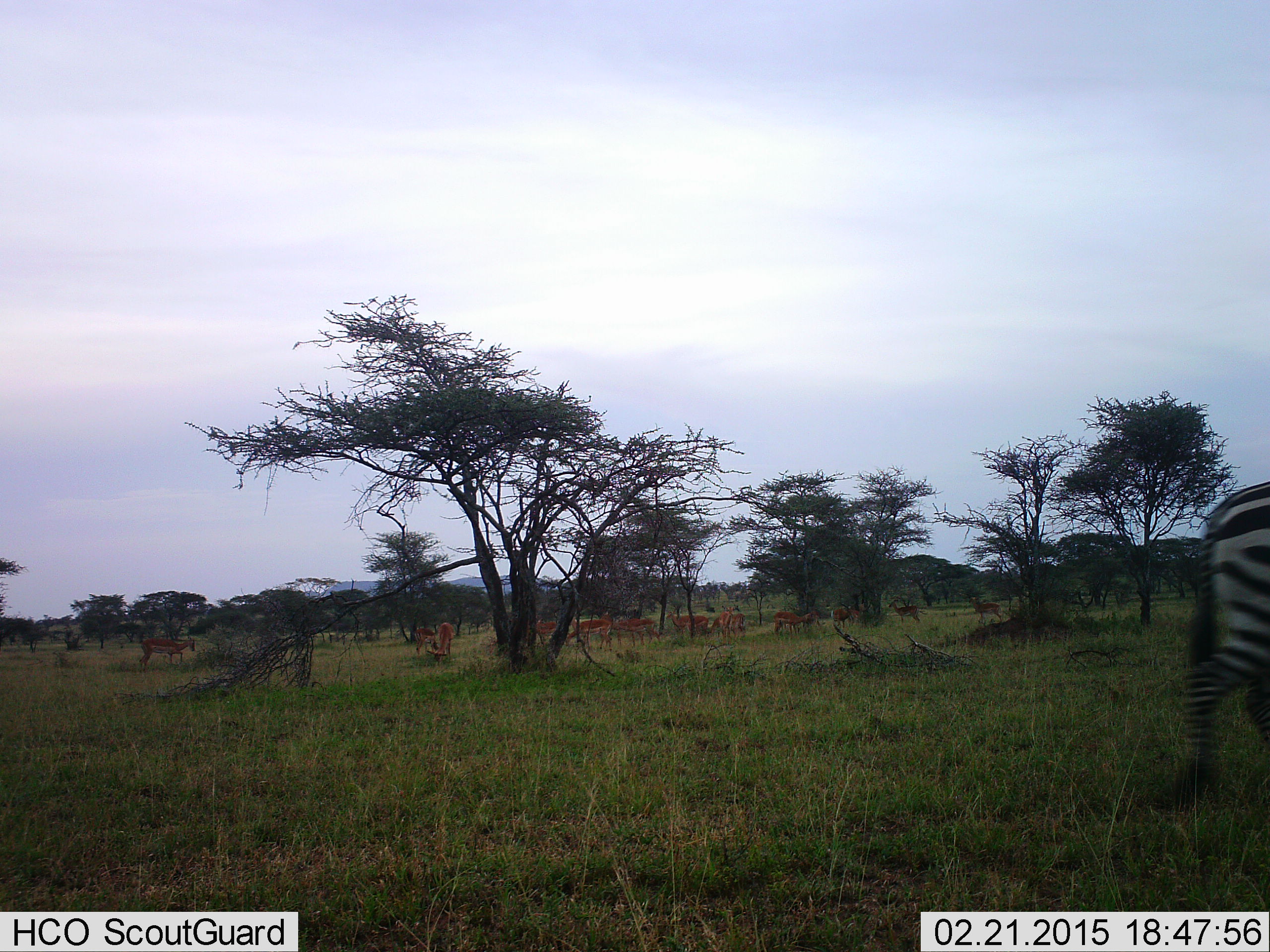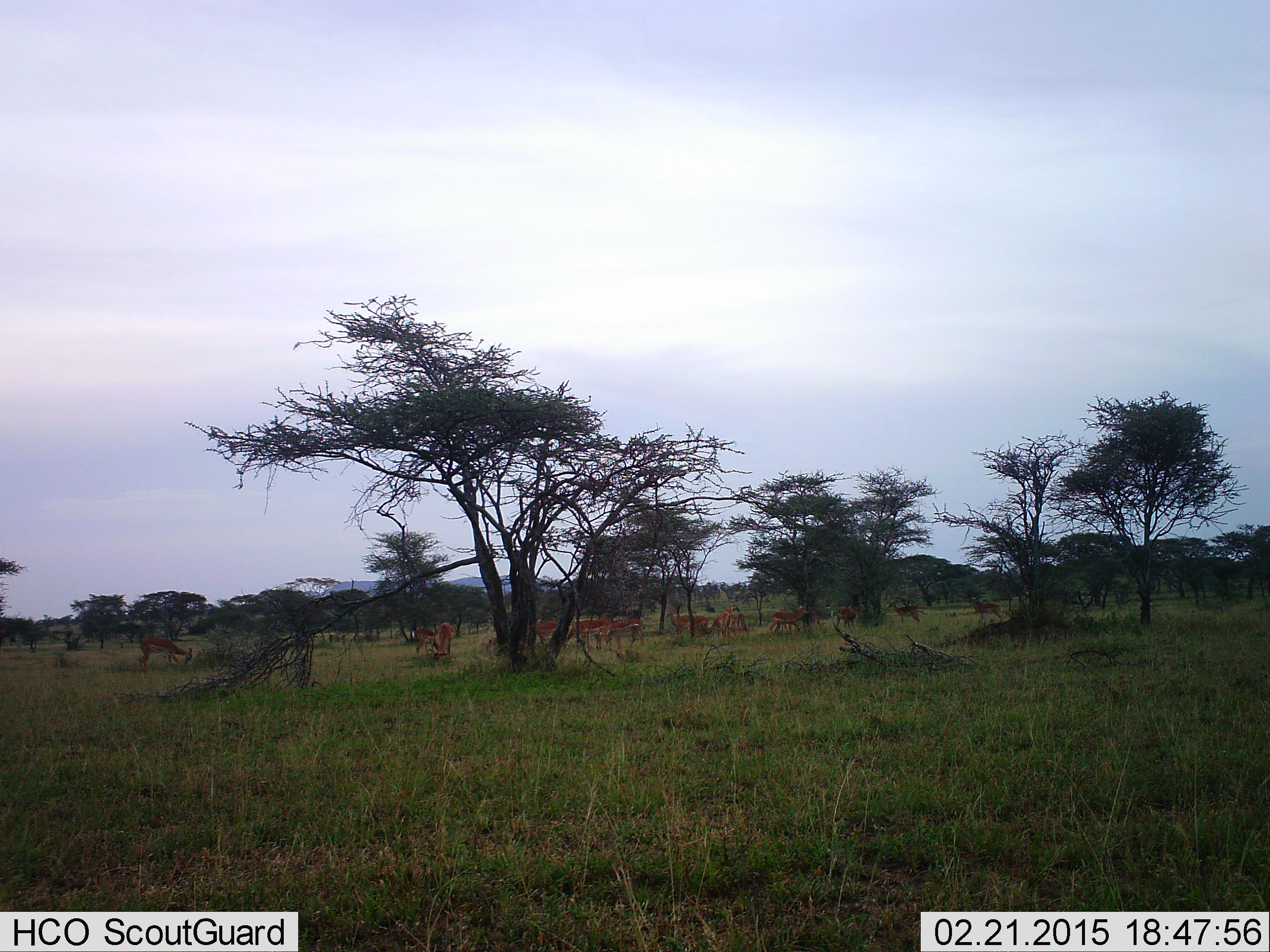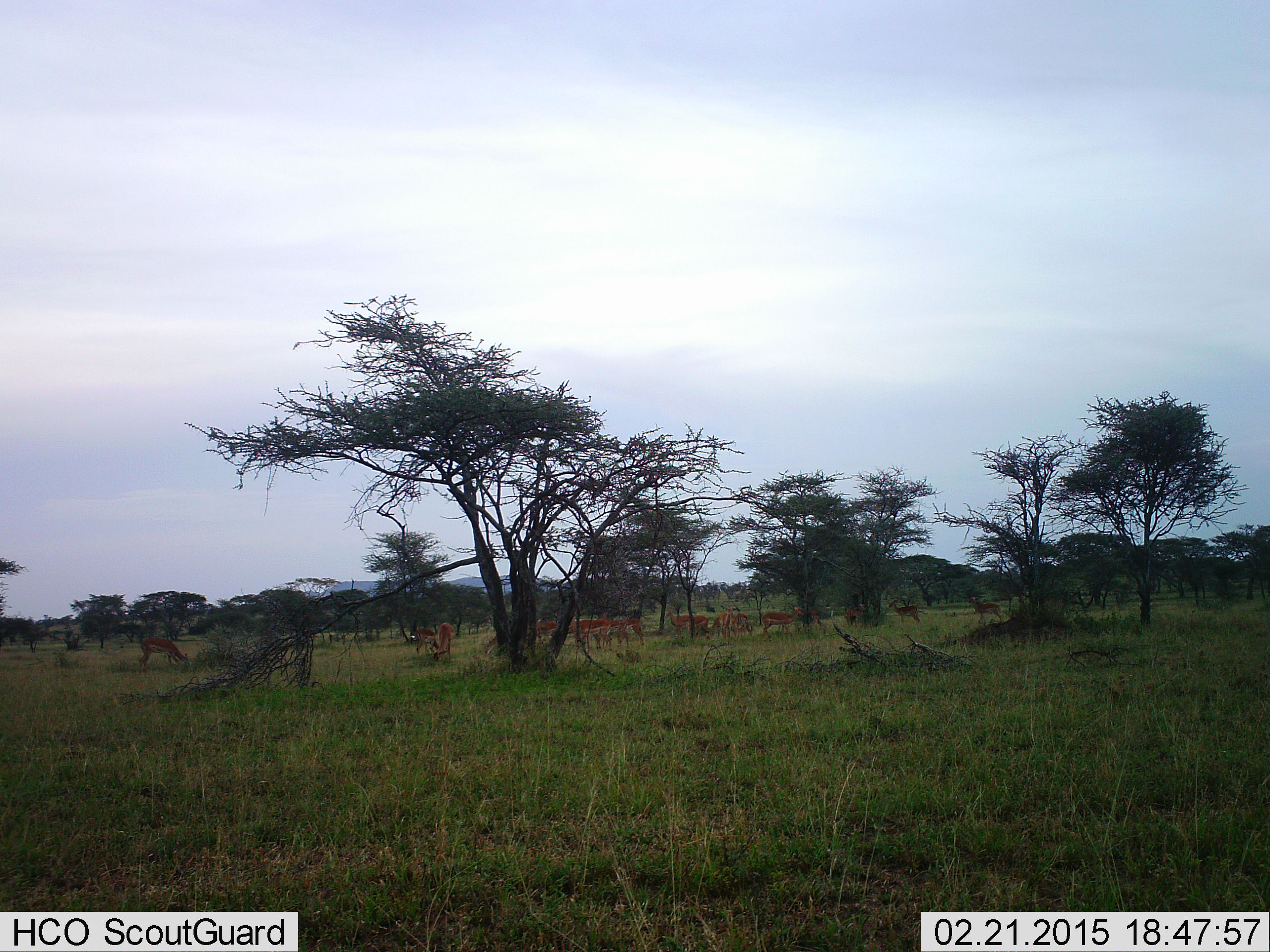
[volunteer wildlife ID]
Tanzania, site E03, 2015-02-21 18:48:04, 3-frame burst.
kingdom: Animalia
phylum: Chordata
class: Mammalia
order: Perissodactyla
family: Equidae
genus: Equus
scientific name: Equus quagga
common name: plains zebra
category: zebra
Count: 1.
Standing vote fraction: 7%.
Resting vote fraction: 0%.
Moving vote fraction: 100%.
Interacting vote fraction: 0%.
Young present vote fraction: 0%.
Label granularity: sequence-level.